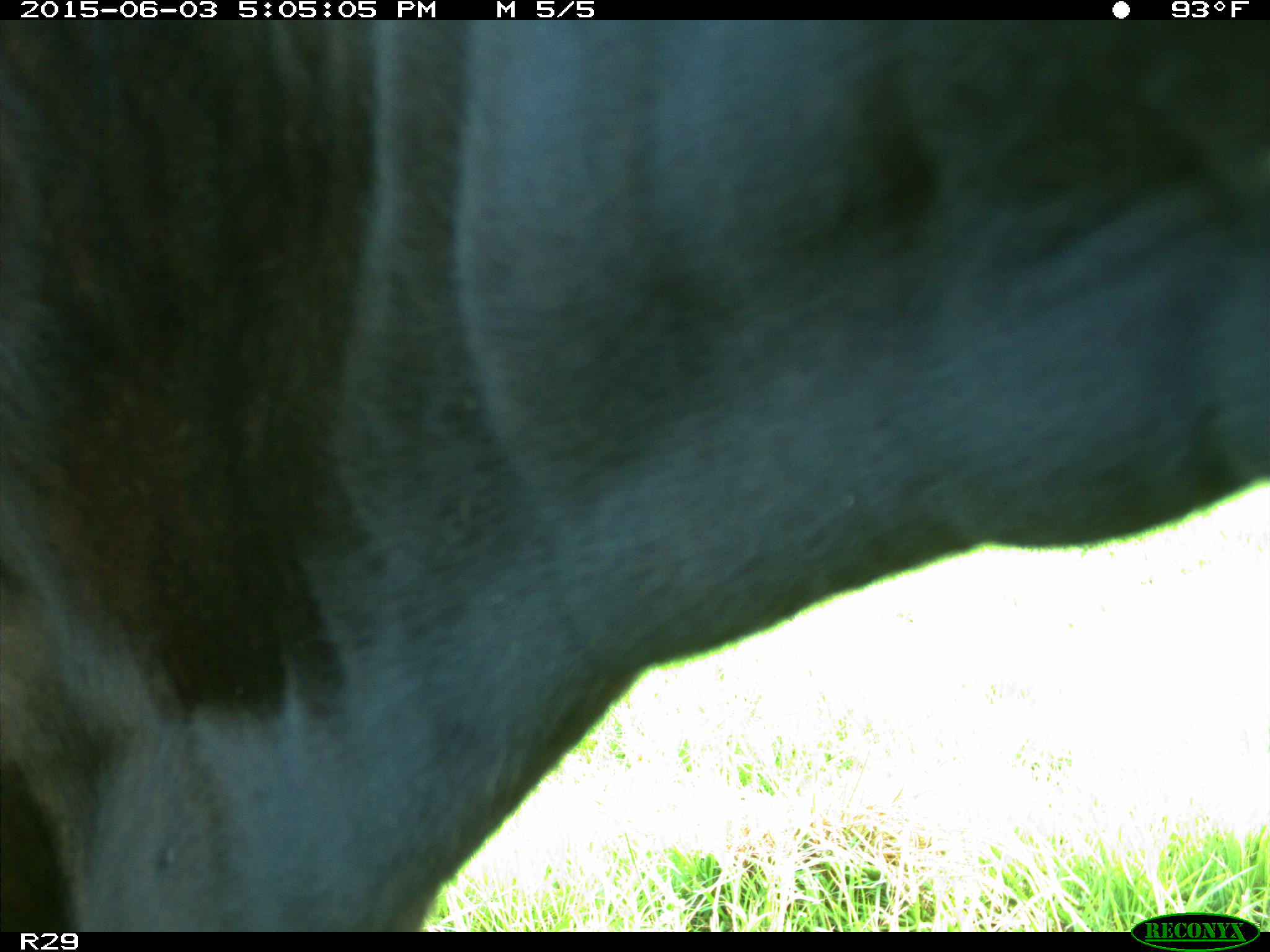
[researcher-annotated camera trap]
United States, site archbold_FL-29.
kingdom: Animalia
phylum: Chordata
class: Mammalia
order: Artiodactyla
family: Bovidae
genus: Bos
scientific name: Bos taurus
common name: domestic cow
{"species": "Bos taurus (domestic cow)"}